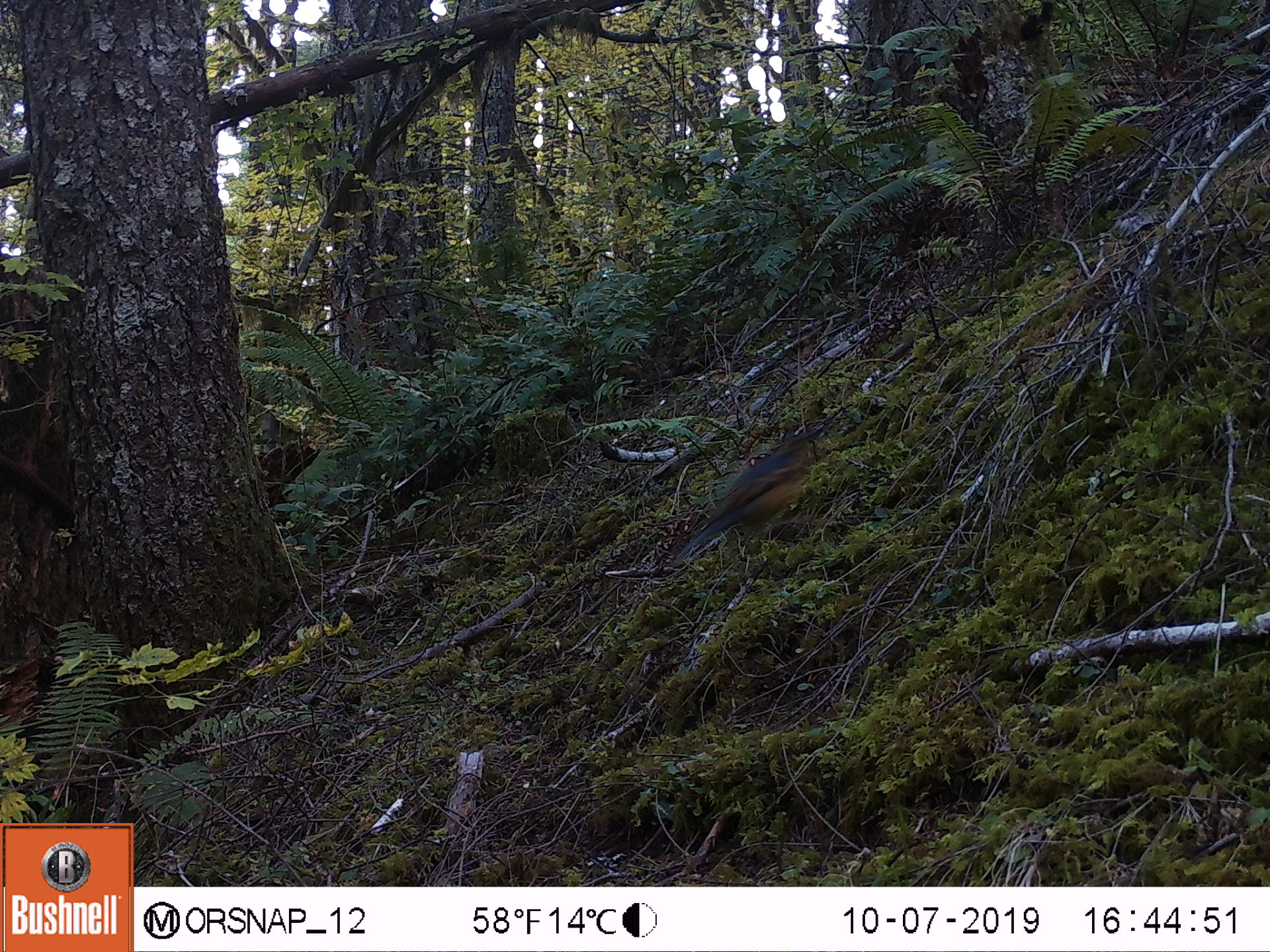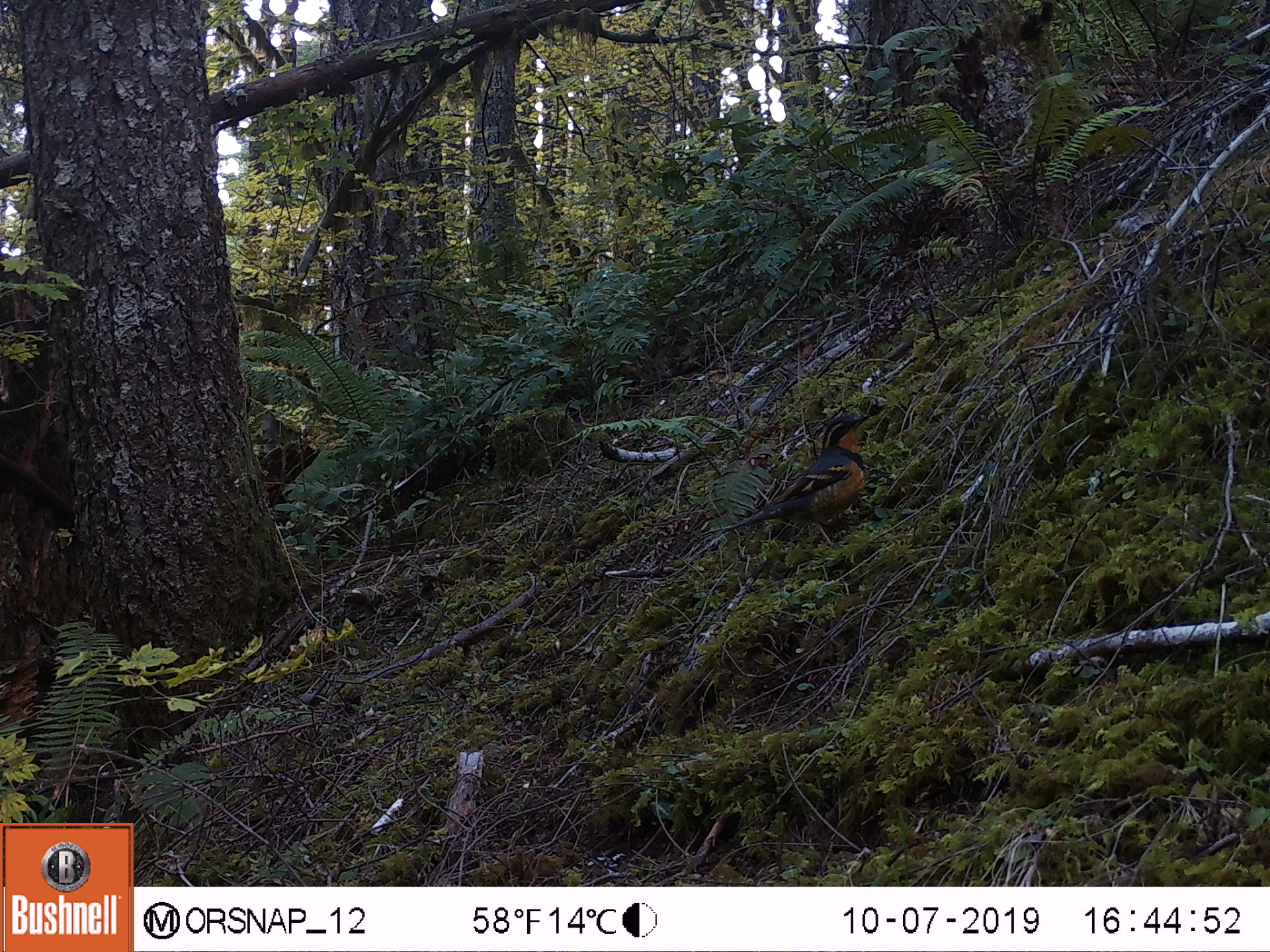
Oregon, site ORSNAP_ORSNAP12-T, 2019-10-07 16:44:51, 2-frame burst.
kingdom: Animalia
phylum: Chordata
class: Aves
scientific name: Aves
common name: bird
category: other bird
Other bird (bird) (Aves).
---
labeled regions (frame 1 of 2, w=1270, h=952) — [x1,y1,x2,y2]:
other bird: [644,408,841,594]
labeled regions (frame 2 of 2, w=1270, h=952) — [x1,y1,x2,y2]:
other bird: [722,390,883,573]